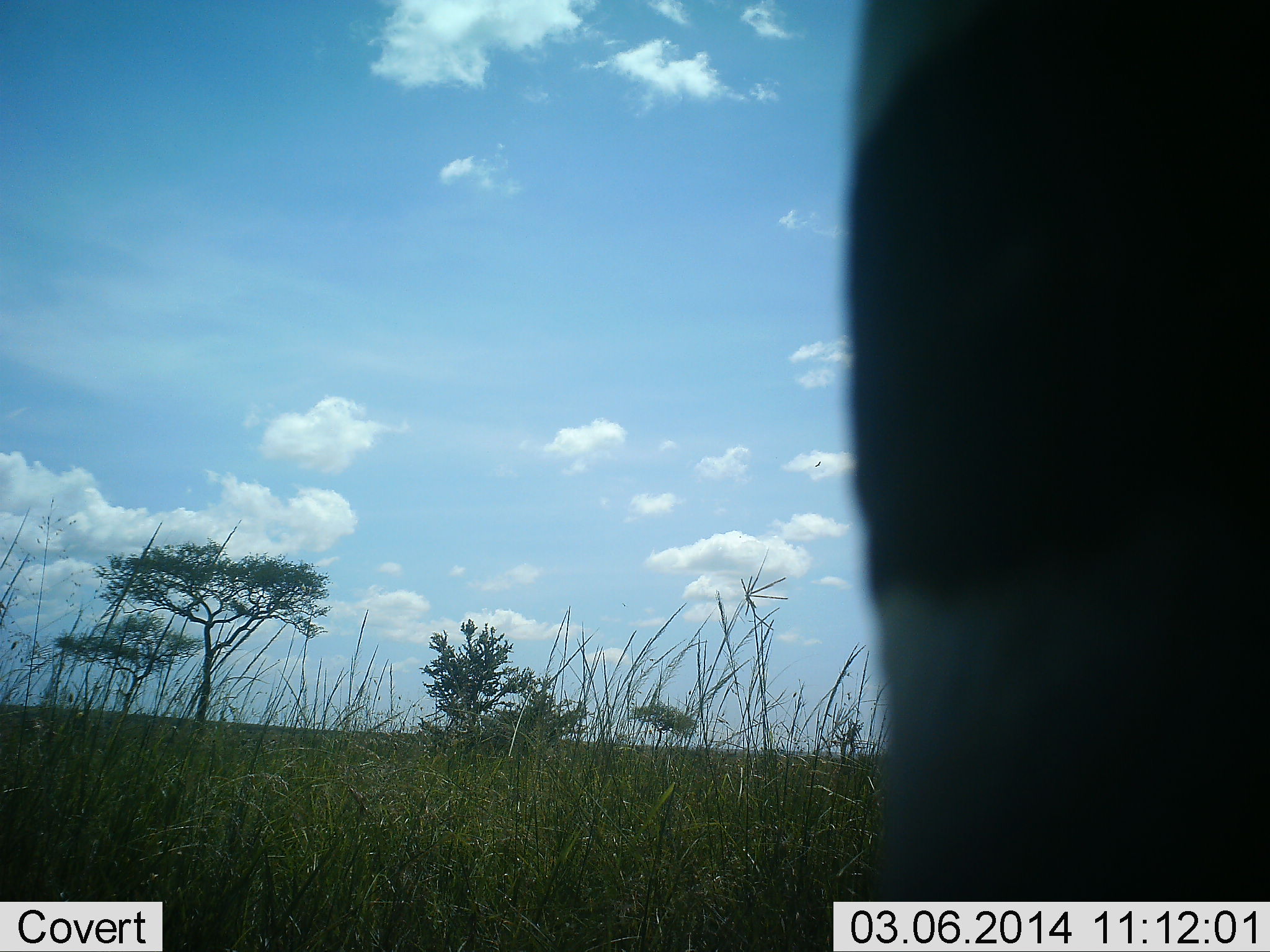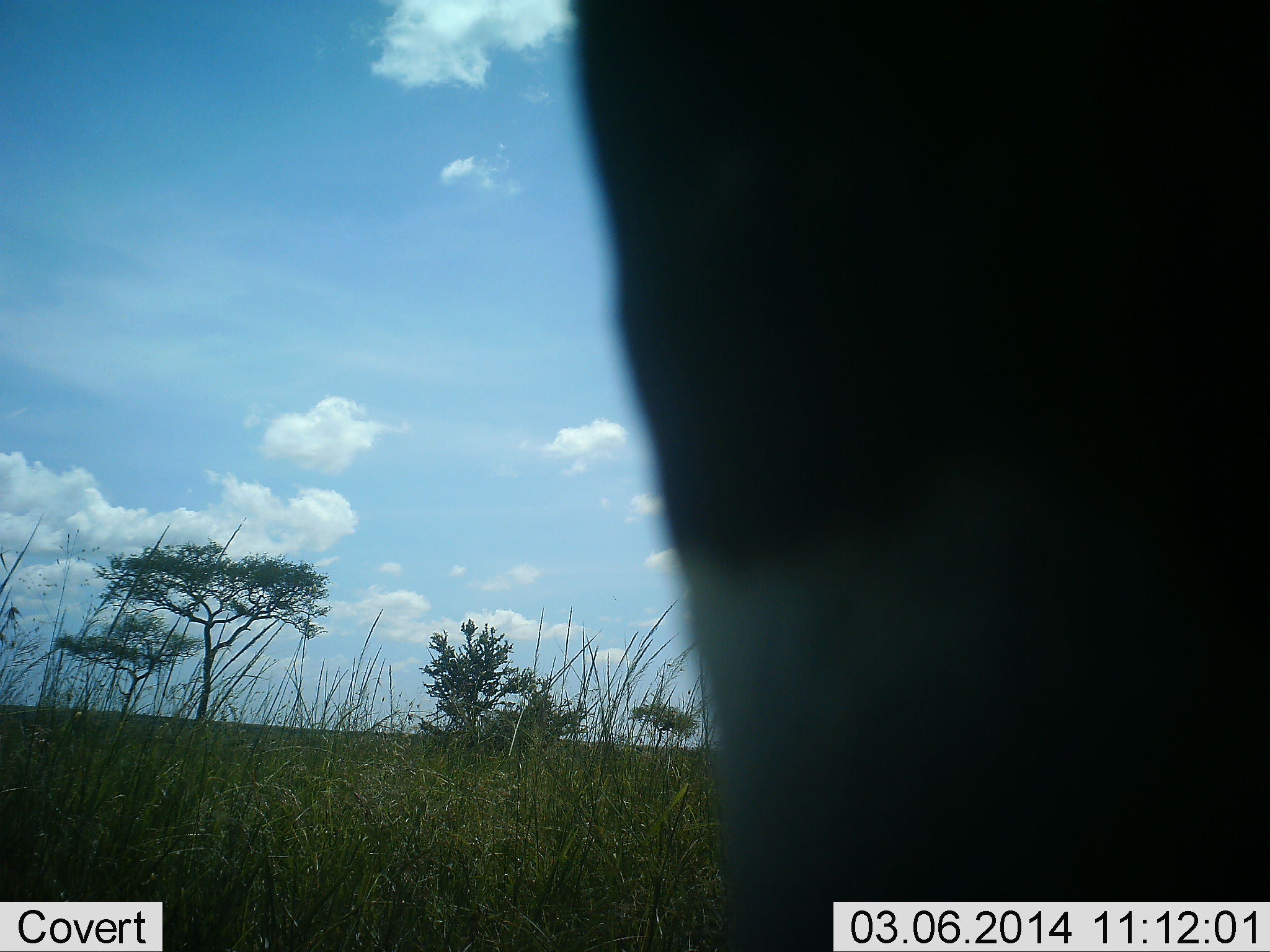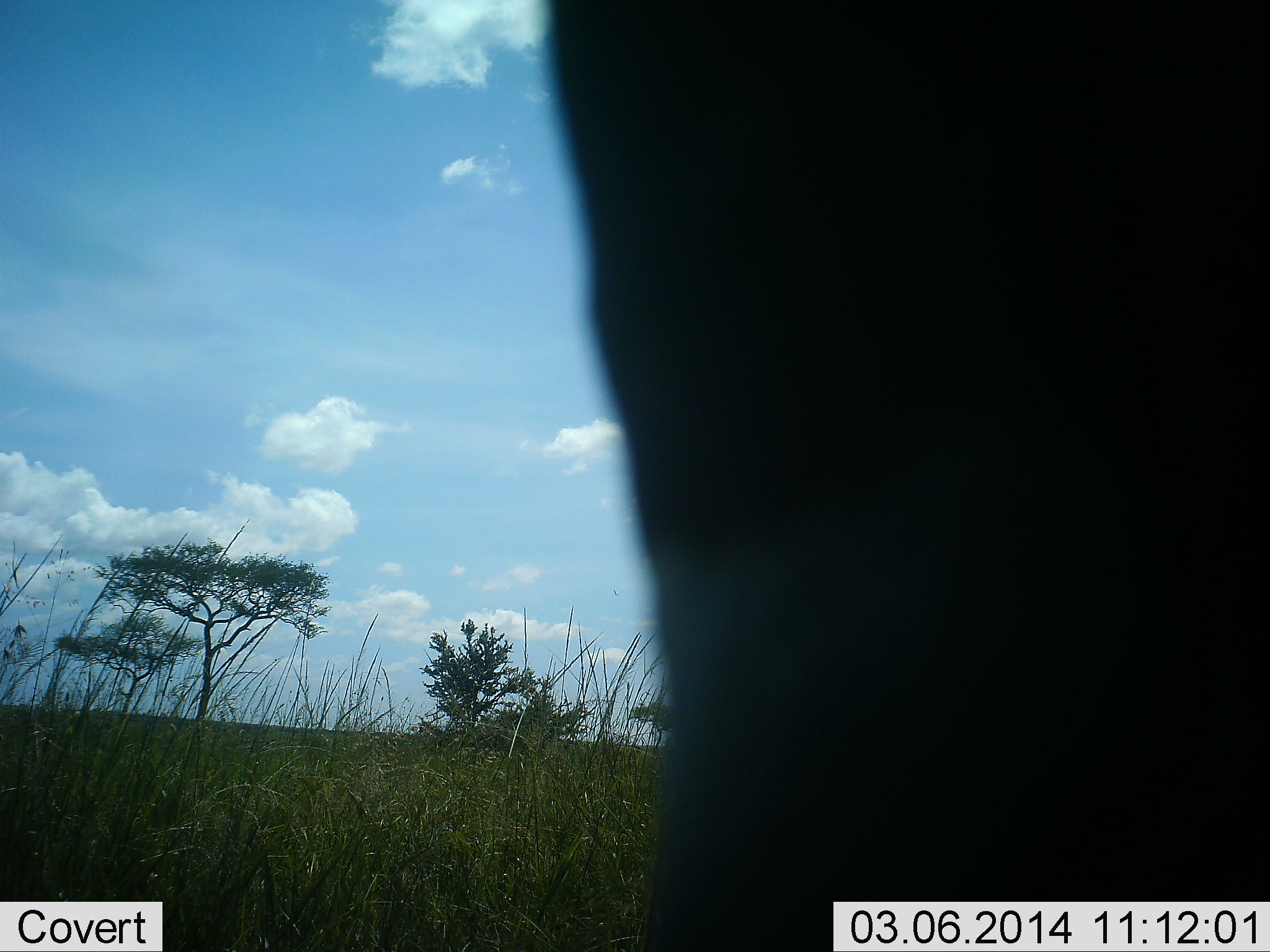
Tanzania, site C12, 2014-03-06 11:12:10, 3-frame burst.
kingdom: Animalia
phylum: Chordata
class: Mammalia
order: Perissodactyla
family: Equidae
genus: Equus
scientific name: Equus quagga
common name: plains zebra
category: zebra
Zebra (plains zebra) (Equus quagga), count 1. Behavior (volunteer vote fractions): standing 71%, resting 0%, moving 29%, interacting 0%. Young present (vote fraction): 0%. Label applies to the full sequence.